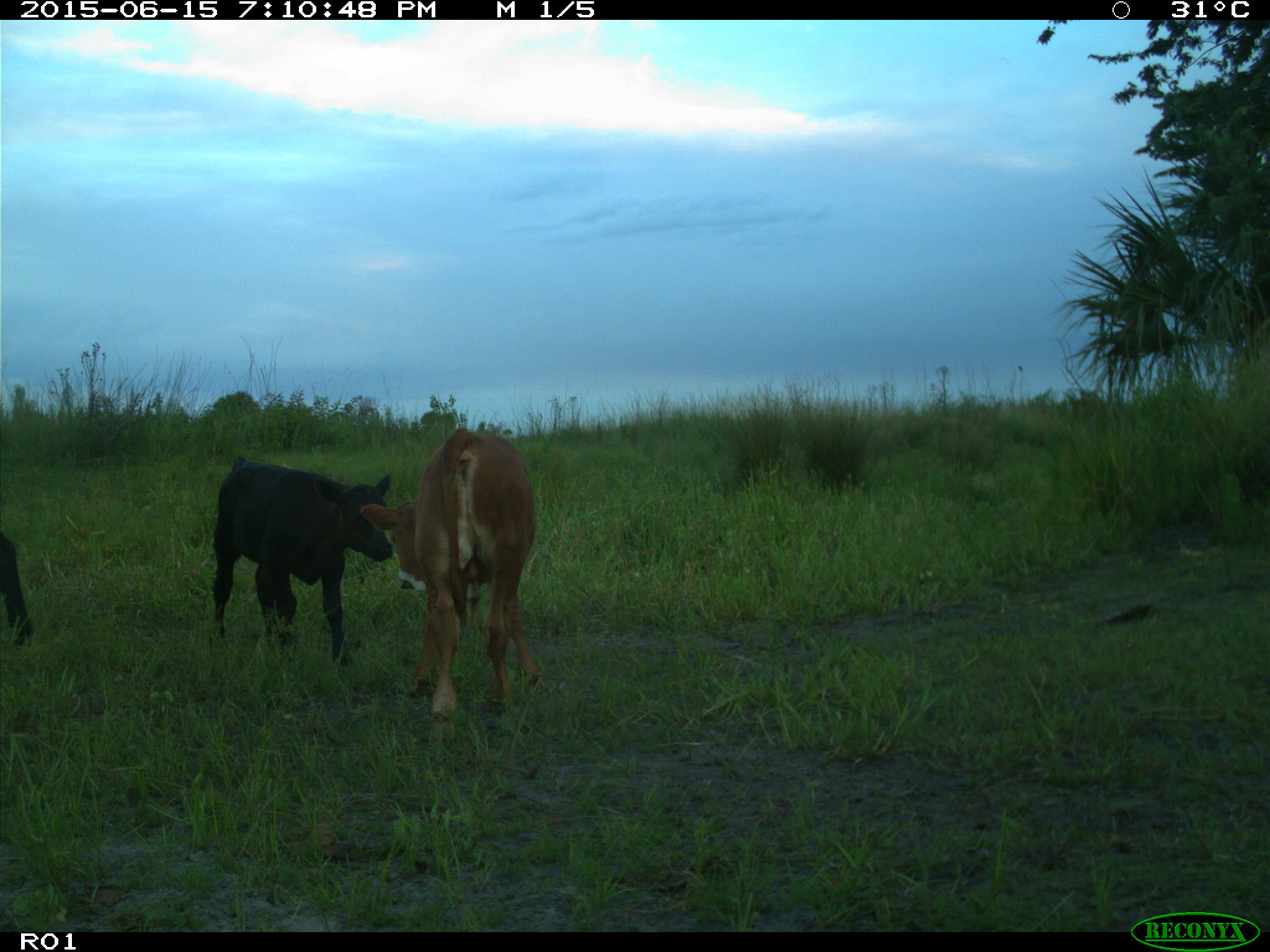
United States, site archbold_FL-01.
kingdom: Animalia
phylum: Chordata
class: Mammalia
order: Artiodactyla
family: Bovidae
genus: Bos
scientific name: Bos taurus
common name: domestic cow